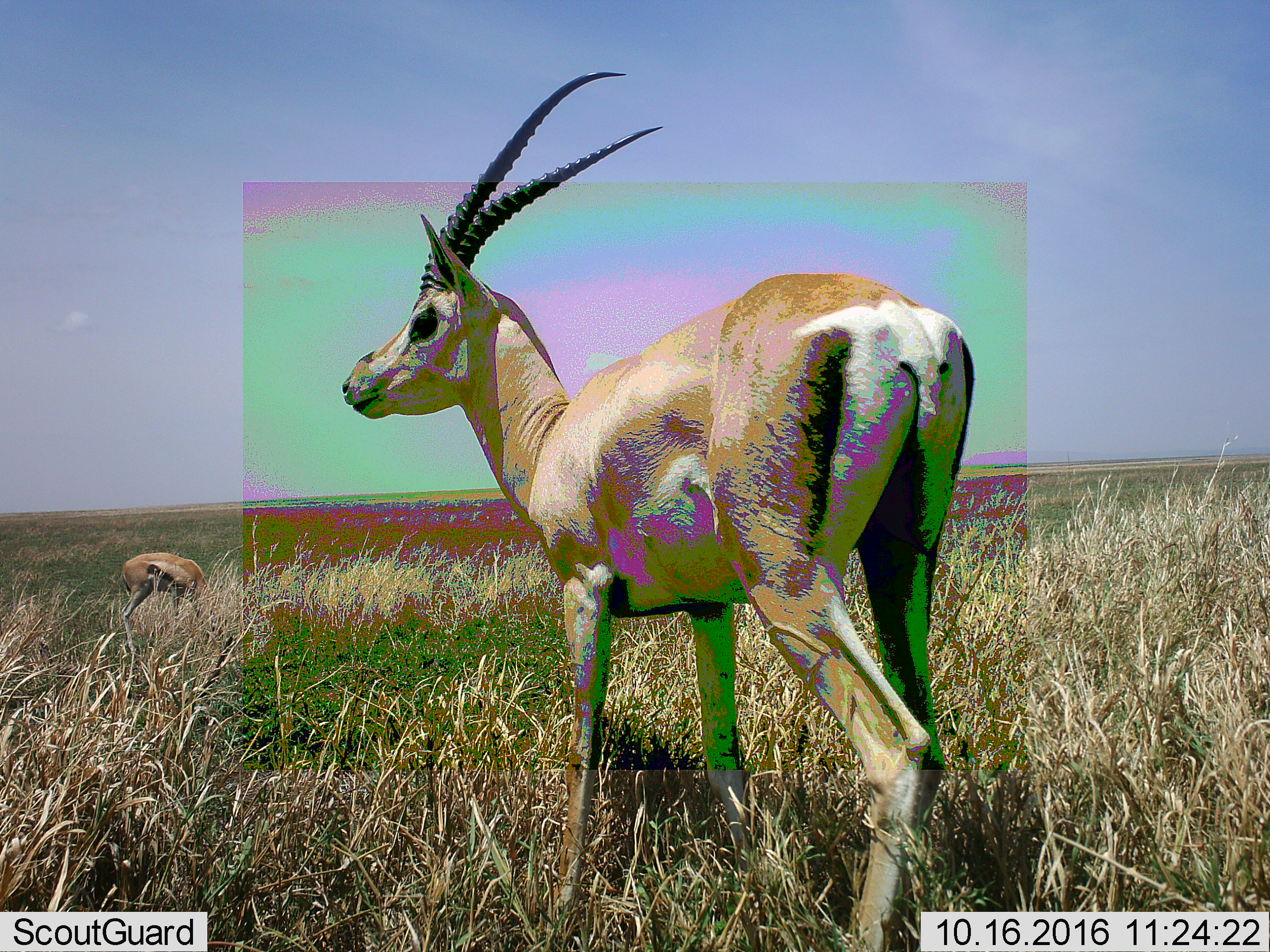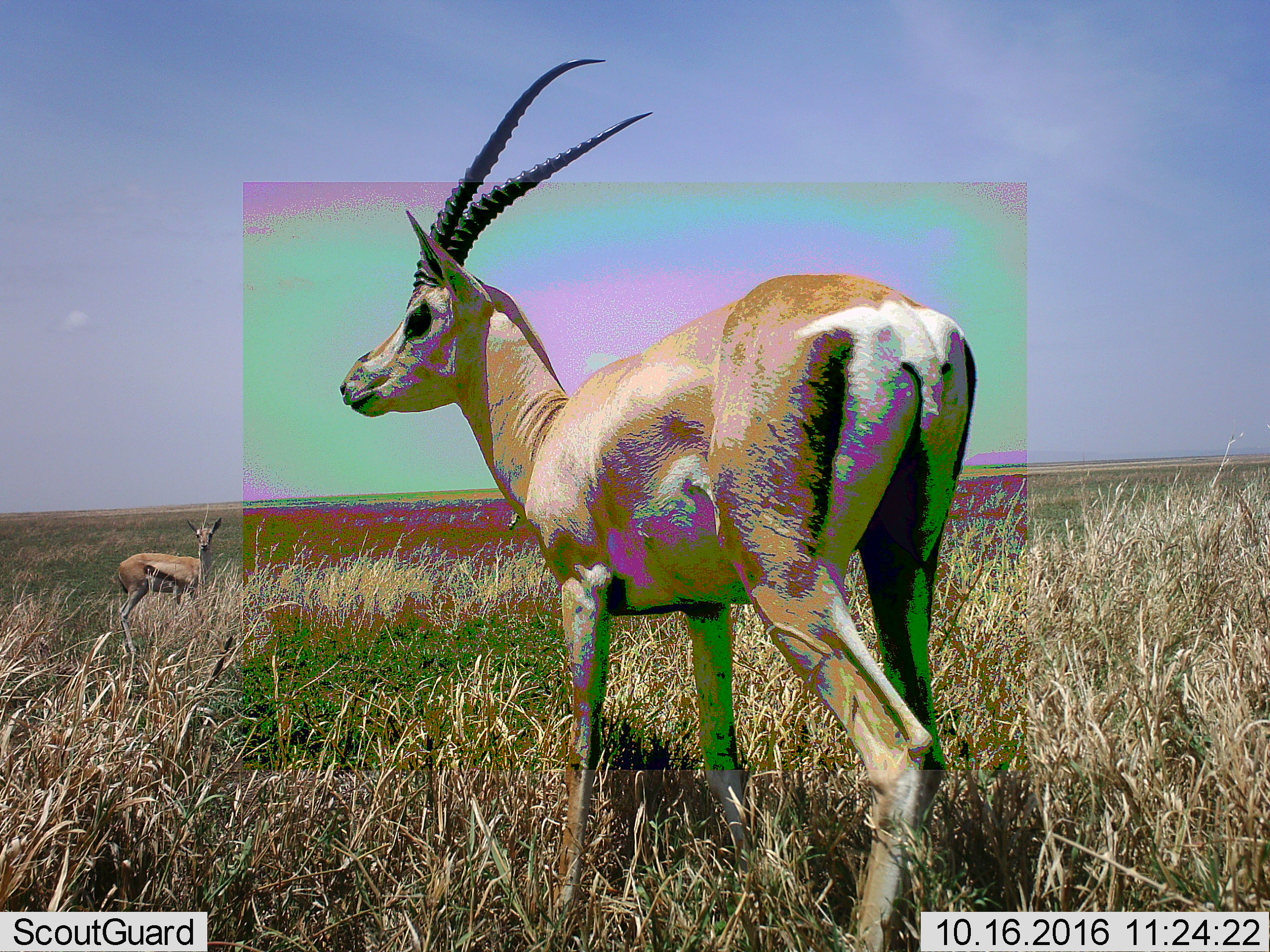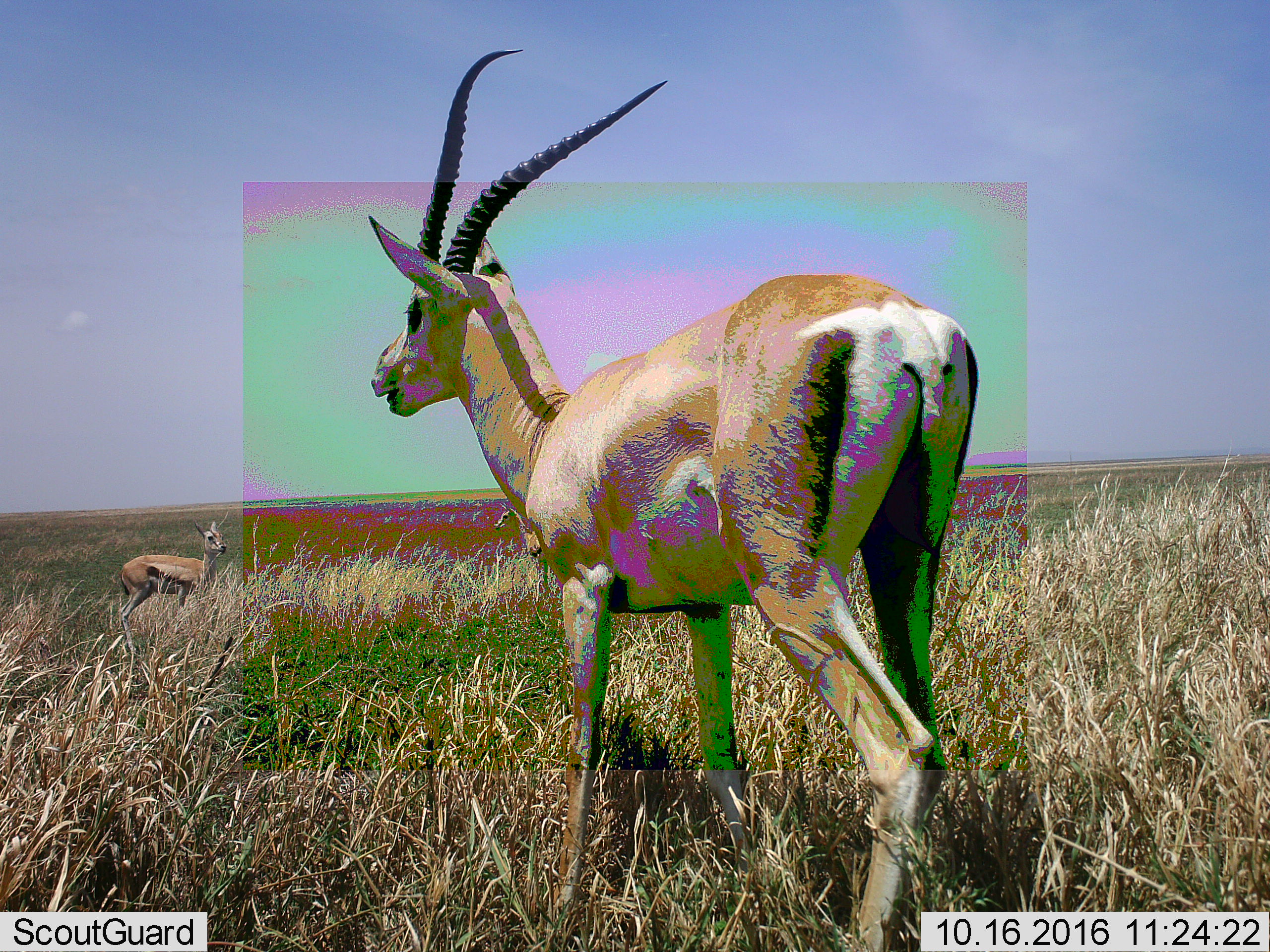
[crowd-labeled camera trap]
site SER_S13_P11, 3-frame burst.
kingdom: Animalia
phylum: Chordata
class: Mammalia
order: Artiodactyla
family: Bovidae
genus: Nanger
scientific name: Nanger granti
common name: grant's gazelle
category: gazellegrants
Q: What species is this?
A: Gazellegrants (grant's gazelle) (Nanger granti).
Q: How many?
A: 2.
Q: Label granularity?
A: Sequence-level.